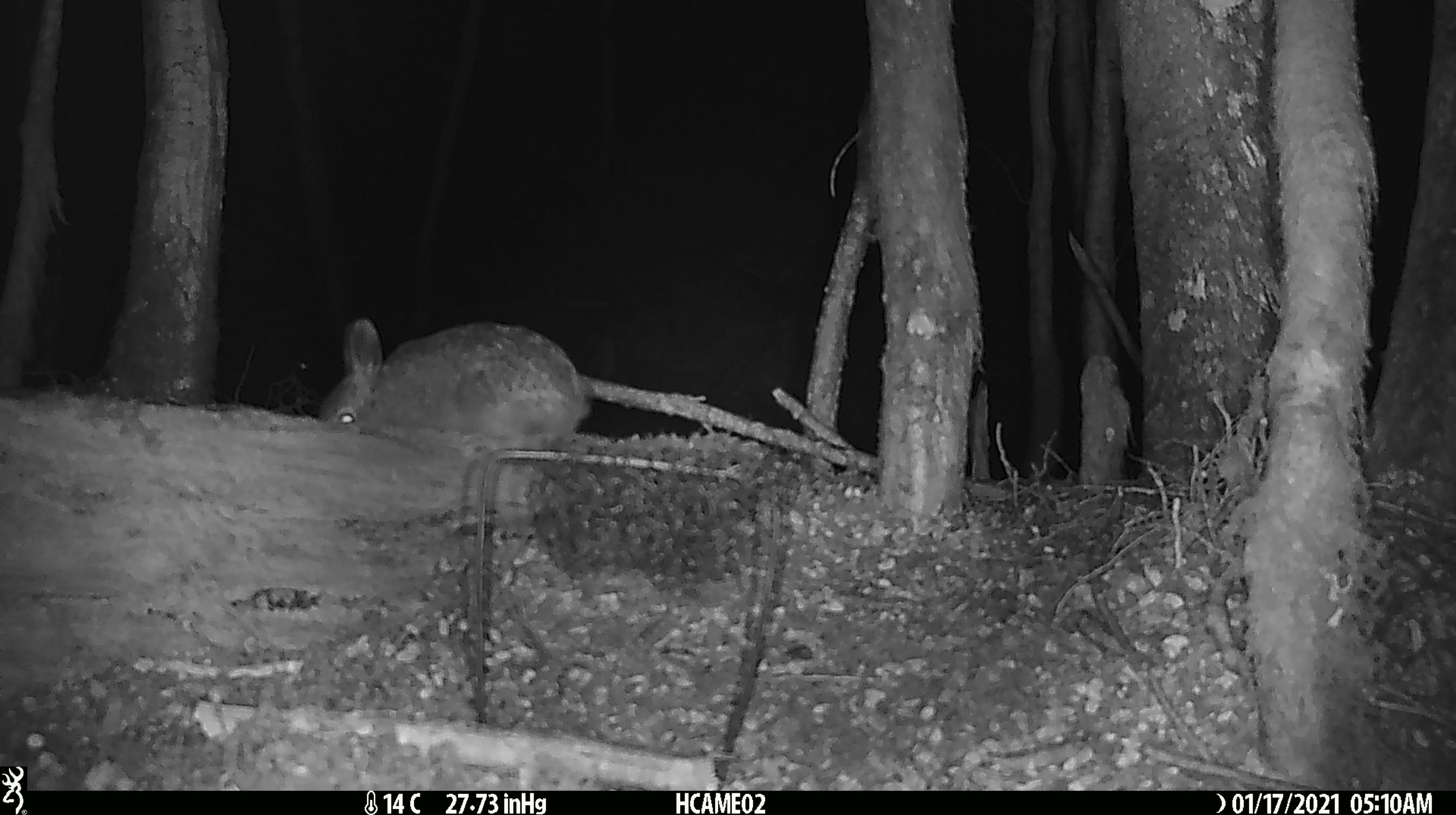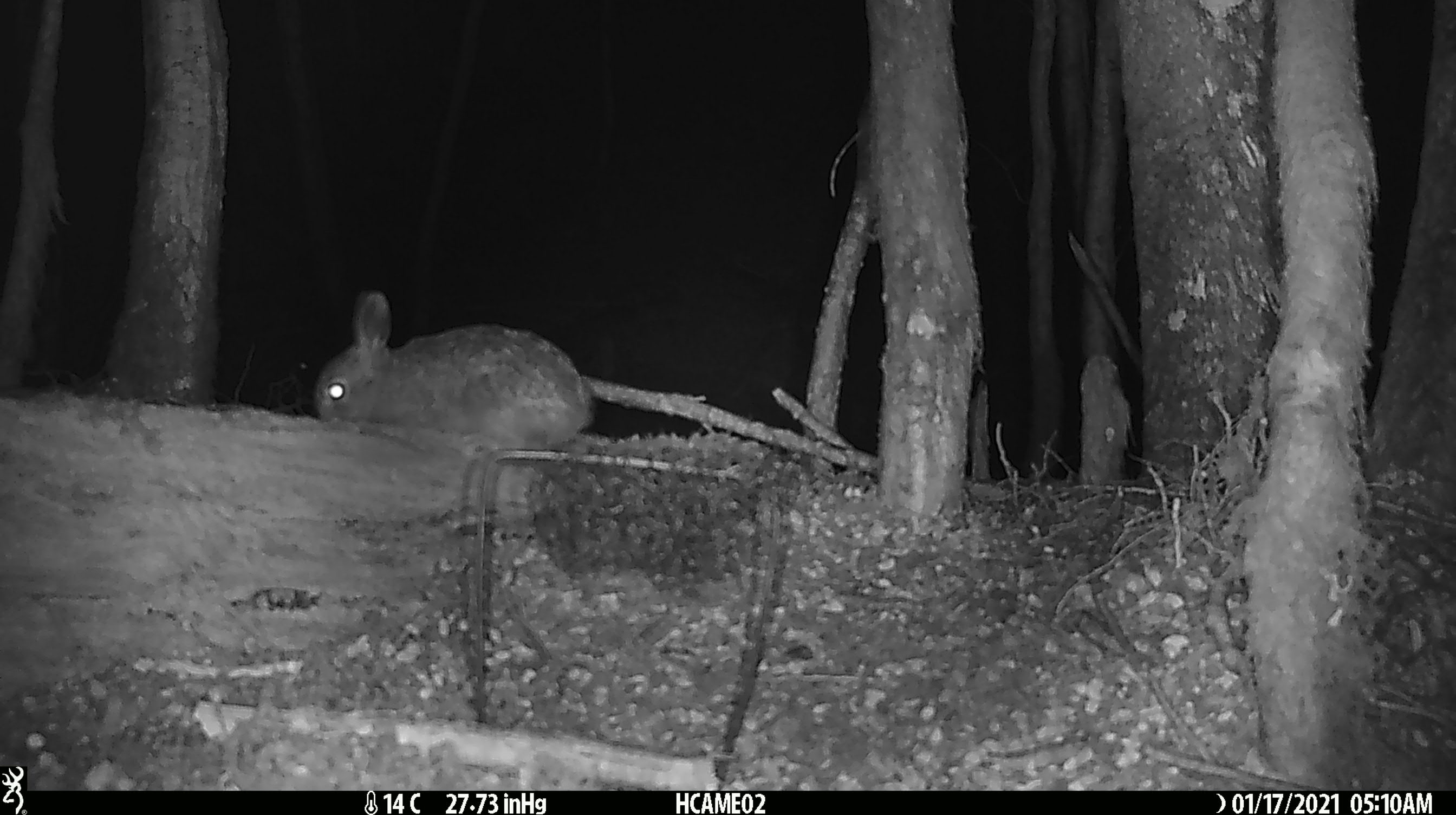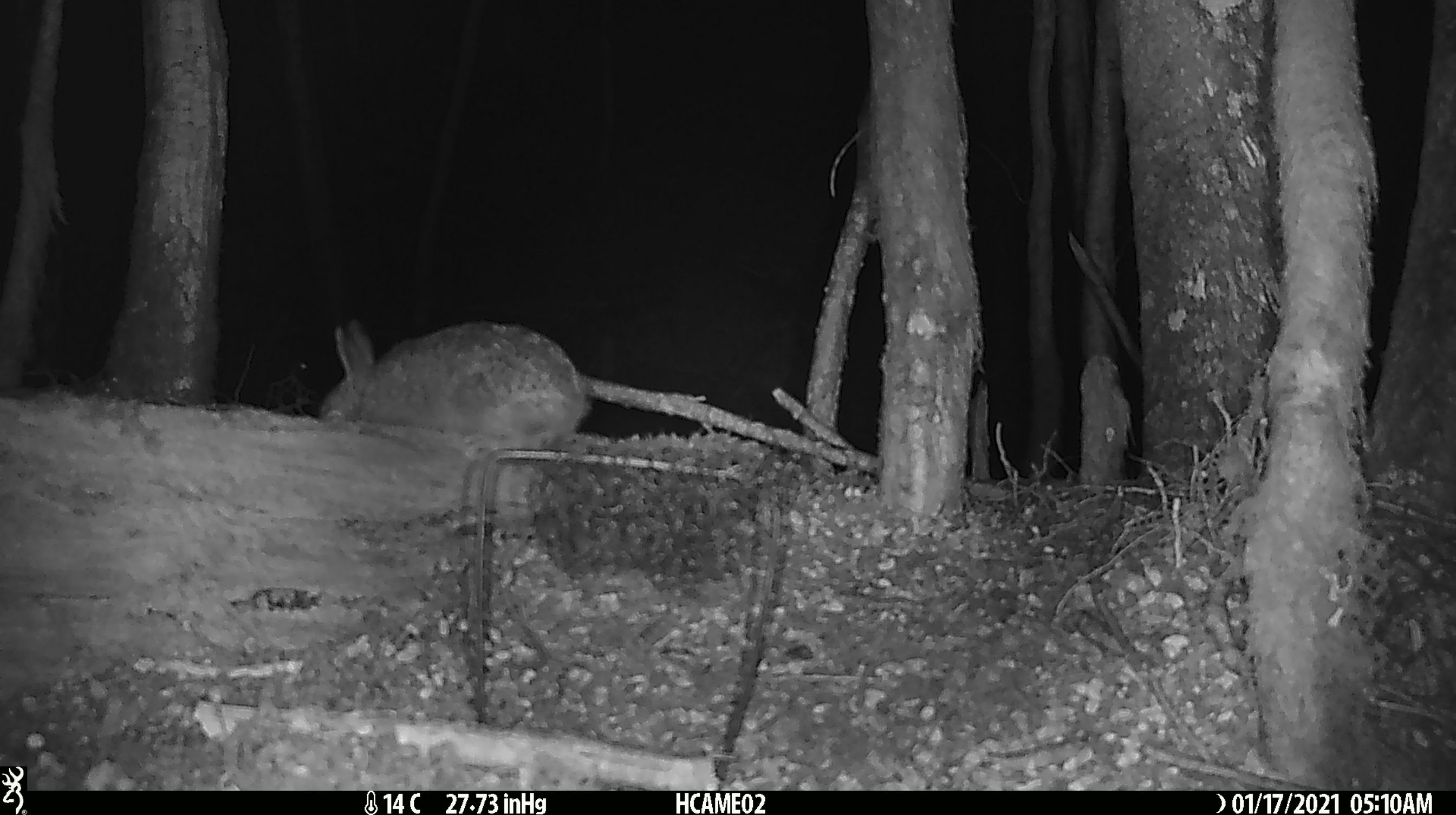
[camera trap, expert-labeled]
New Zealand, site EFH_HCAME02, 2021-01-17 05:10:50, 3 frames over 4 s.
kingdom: Animalia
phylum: Chordata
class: Mammalia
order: Lagomorpha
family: Leporidae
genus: Oryctolagus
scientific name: Oryctolagus cuniculus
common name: european rabbit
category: rabbit